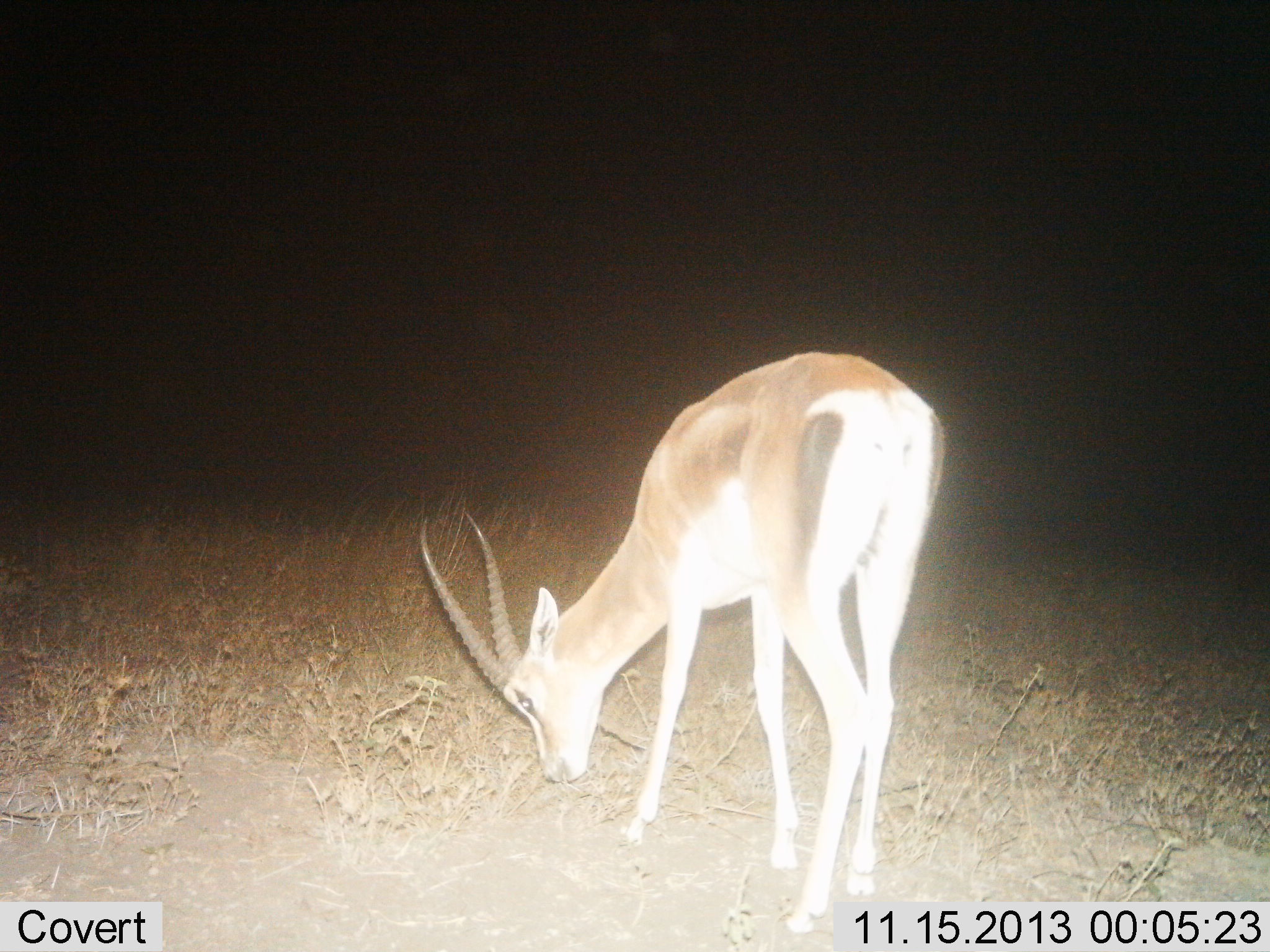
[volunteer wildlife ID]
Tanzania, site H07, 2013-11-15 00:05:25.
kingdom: Animalia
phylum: Chordata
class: Mammalia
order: Artiodactyla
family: Bovidae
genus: Nanger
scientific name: Nanger granti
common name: grant's gazelle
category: gazellegrants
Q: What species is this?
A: Gazellegrants (grant's gazelle) (Nanger granti).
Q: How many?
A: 1.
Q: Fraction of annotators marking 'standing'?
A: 39%.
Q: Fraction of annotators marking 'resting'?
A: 0%.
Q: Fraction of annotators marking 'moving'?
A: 0%.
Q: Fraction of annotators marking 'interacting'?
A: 0%.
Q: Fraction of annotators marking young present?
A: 0%.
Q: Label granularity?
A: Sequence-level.